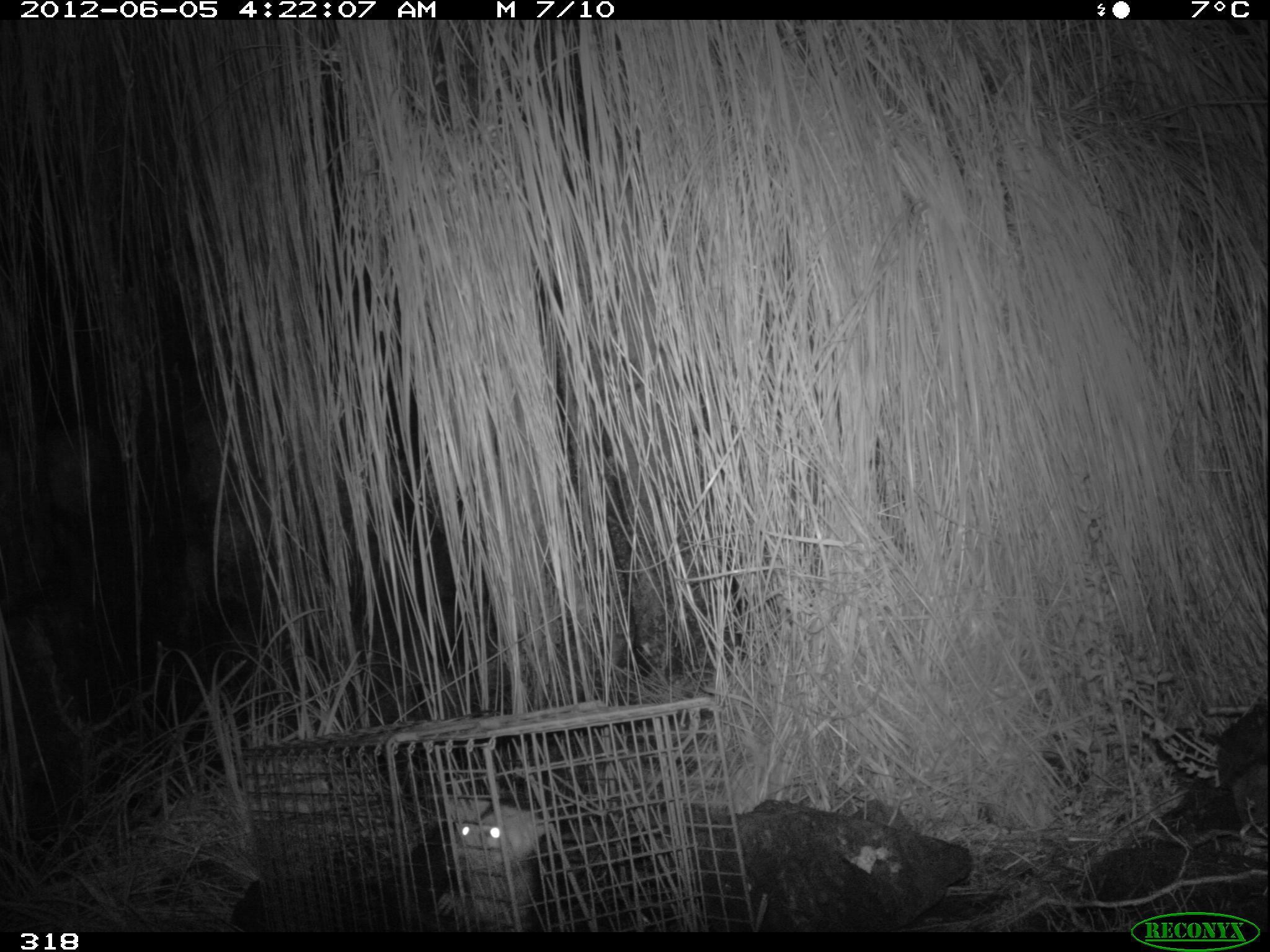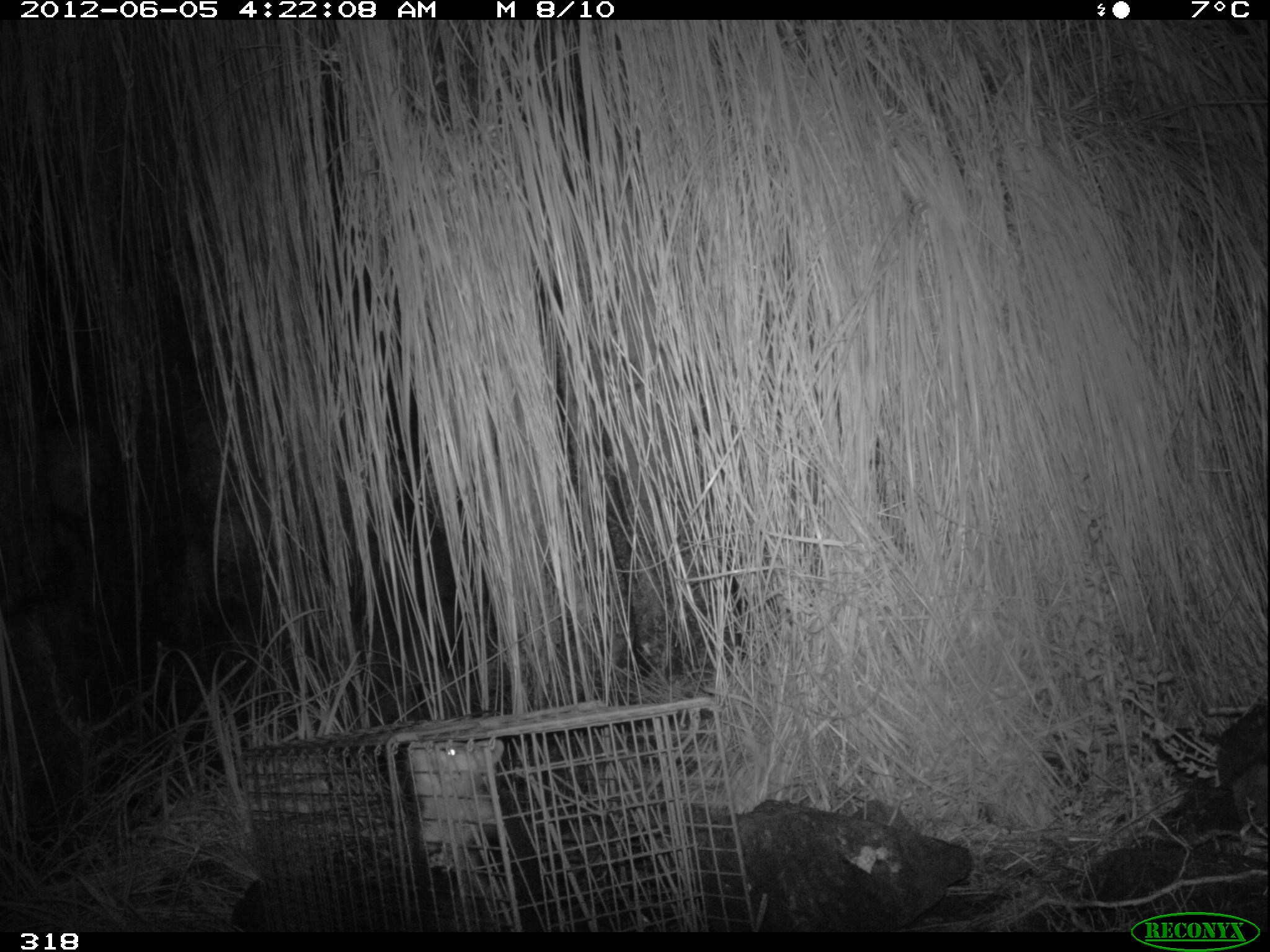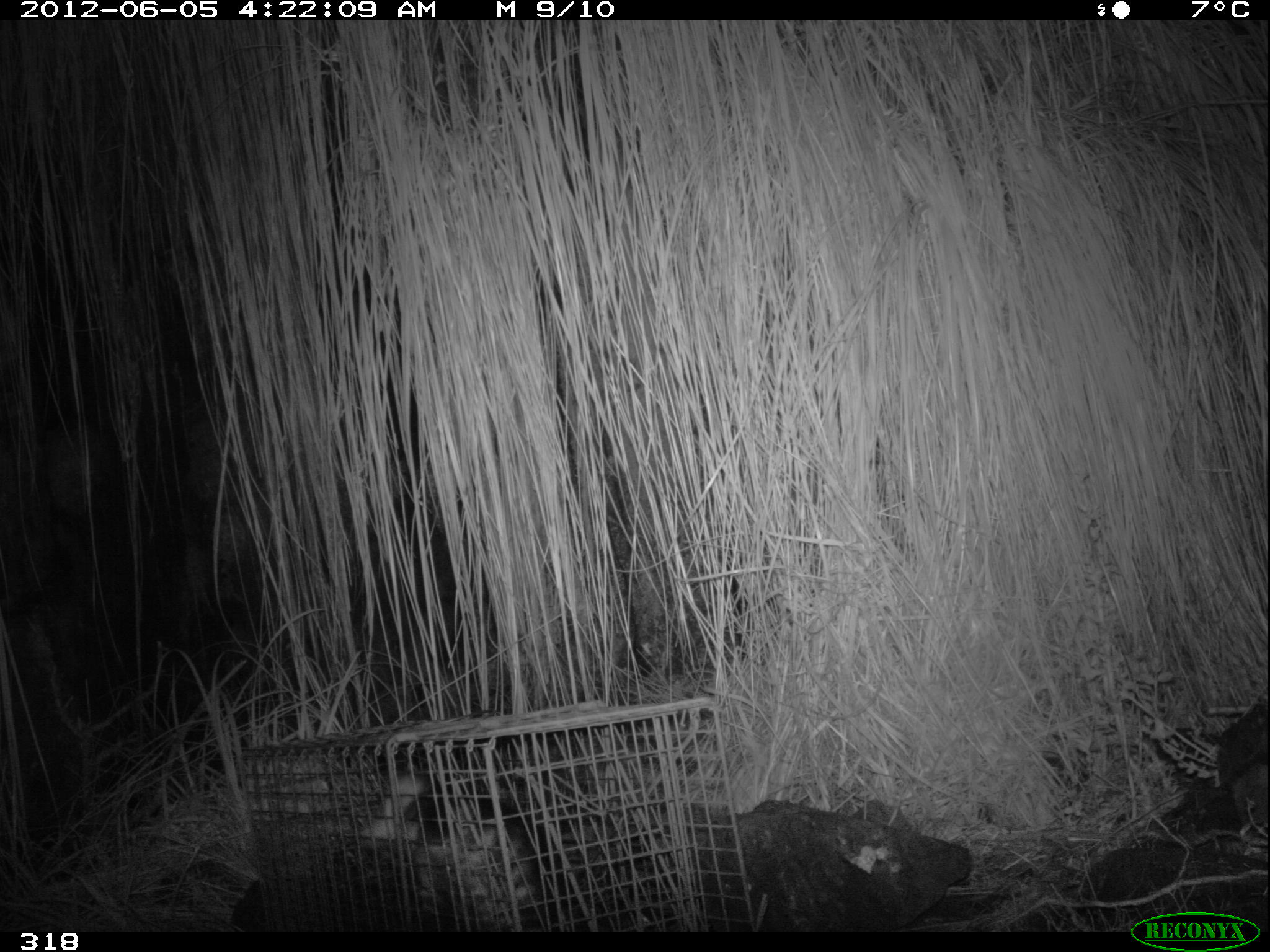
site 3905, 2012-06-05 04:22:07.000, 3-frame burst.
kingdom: Animalia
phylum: Chordata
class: Mammalia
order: Didelphimorphia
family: Didelphidae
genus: Didelphis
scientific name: Didelphis pernigra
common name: andean white-eared opossum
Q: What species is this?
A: Didelphis pernigra (andean white-eared opossum).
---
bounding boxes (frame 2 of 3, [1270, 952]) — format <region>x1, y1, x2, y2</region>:
didelphis pernigra: <region>404, 736, 563, 930</region>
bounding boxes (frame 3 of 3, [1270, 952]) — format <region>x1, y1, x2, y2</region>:
didelphis pernigra: <region>357, 768, 568, 932</region>